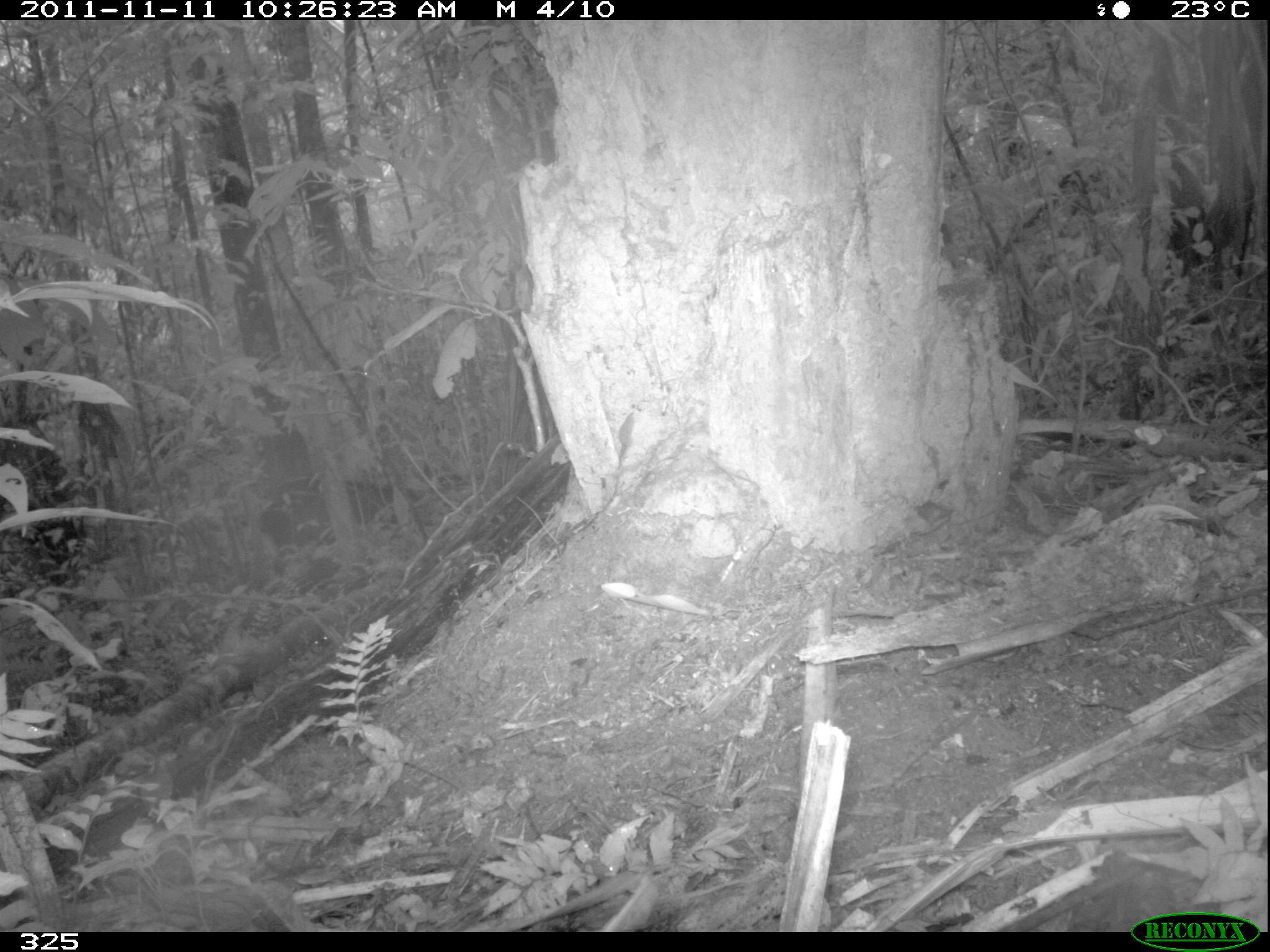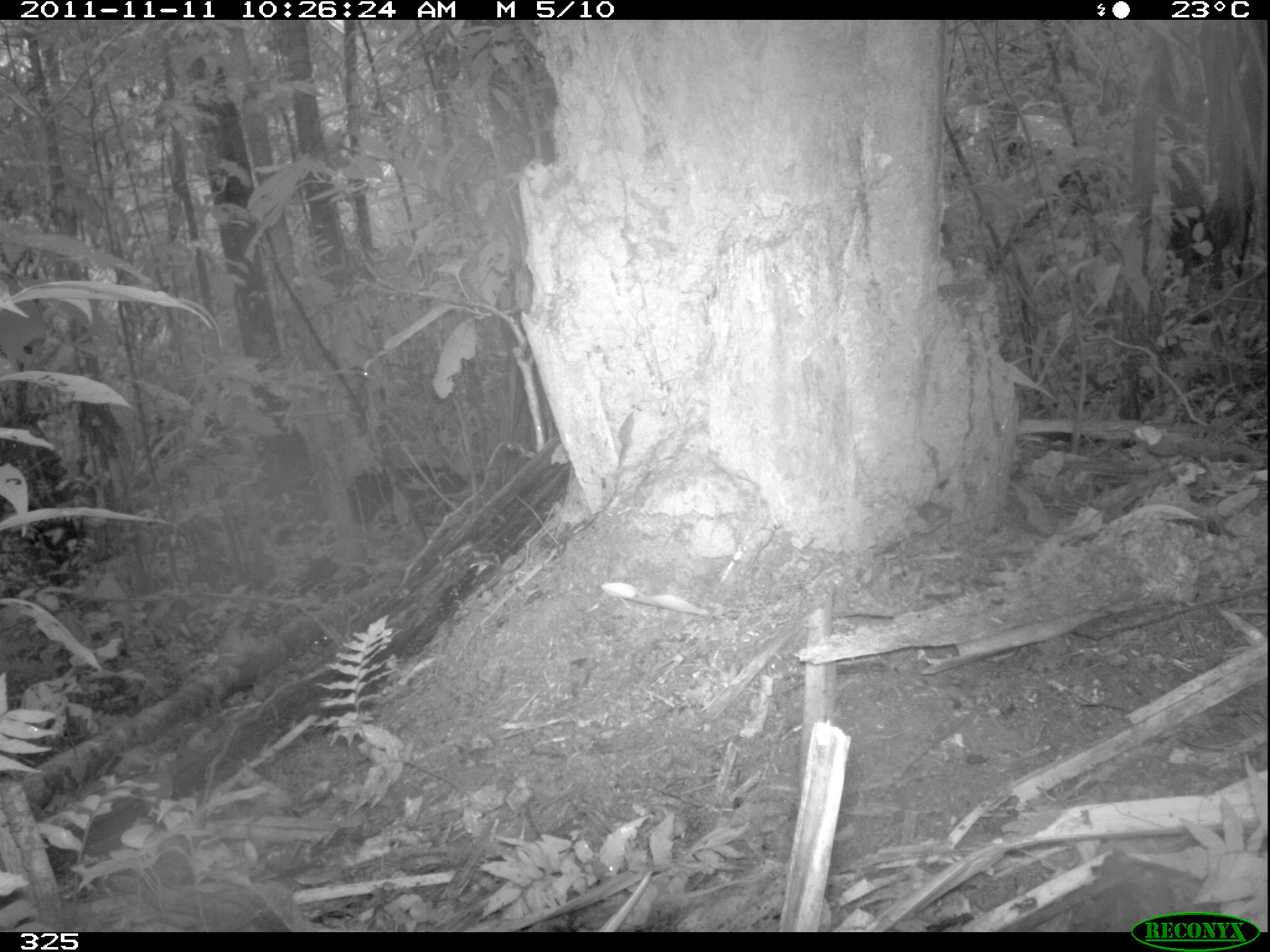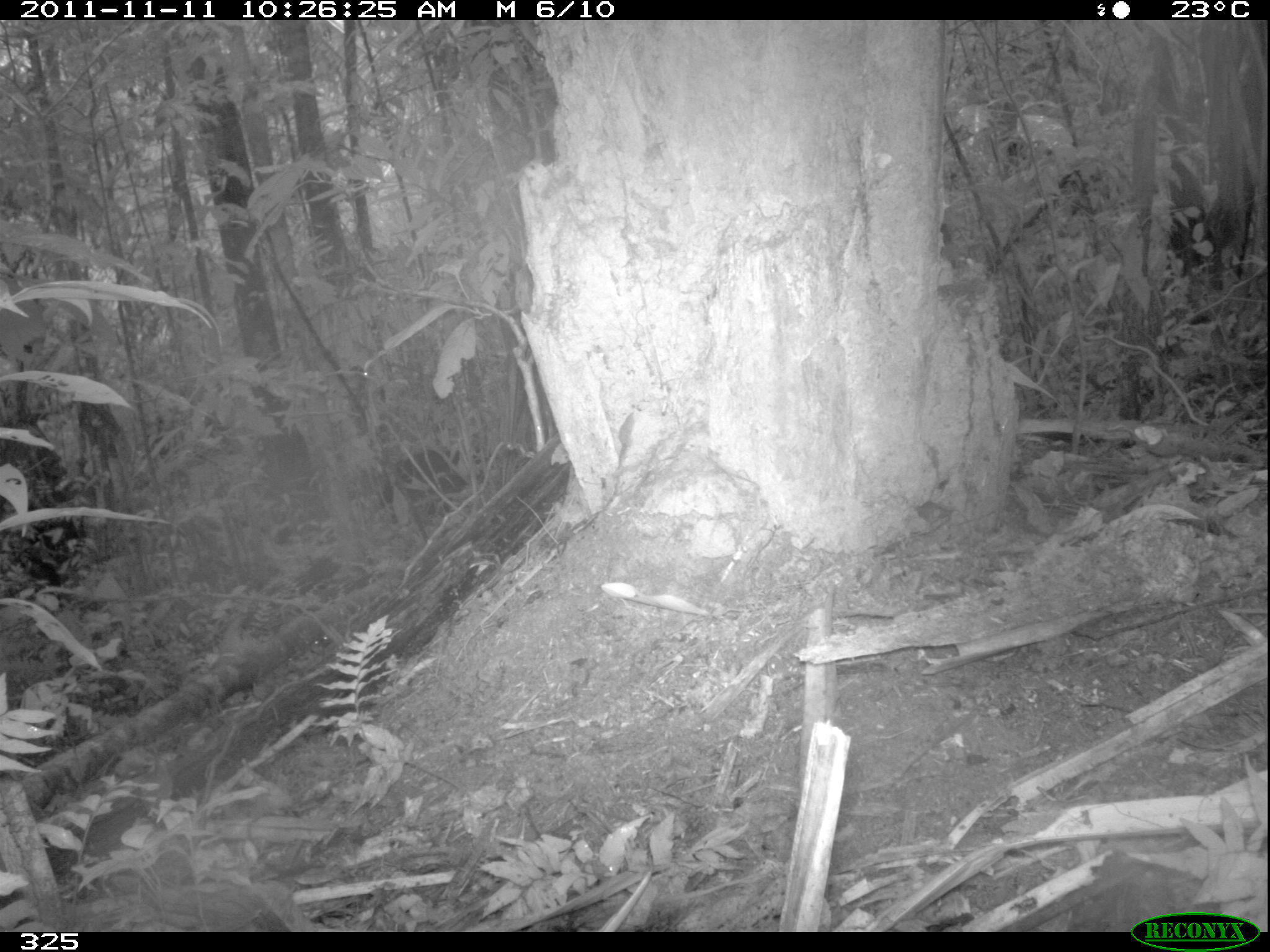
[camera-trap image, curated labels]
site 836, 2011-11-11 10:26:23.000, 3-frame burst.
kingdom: Animalia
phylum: Chordata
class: Mammalia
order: Artiodactyla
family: Tayassuidae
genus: Tayassu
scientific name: Tayassu pecari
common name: white-lipped peccary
Tayassu pecari (white-lipped peccary).